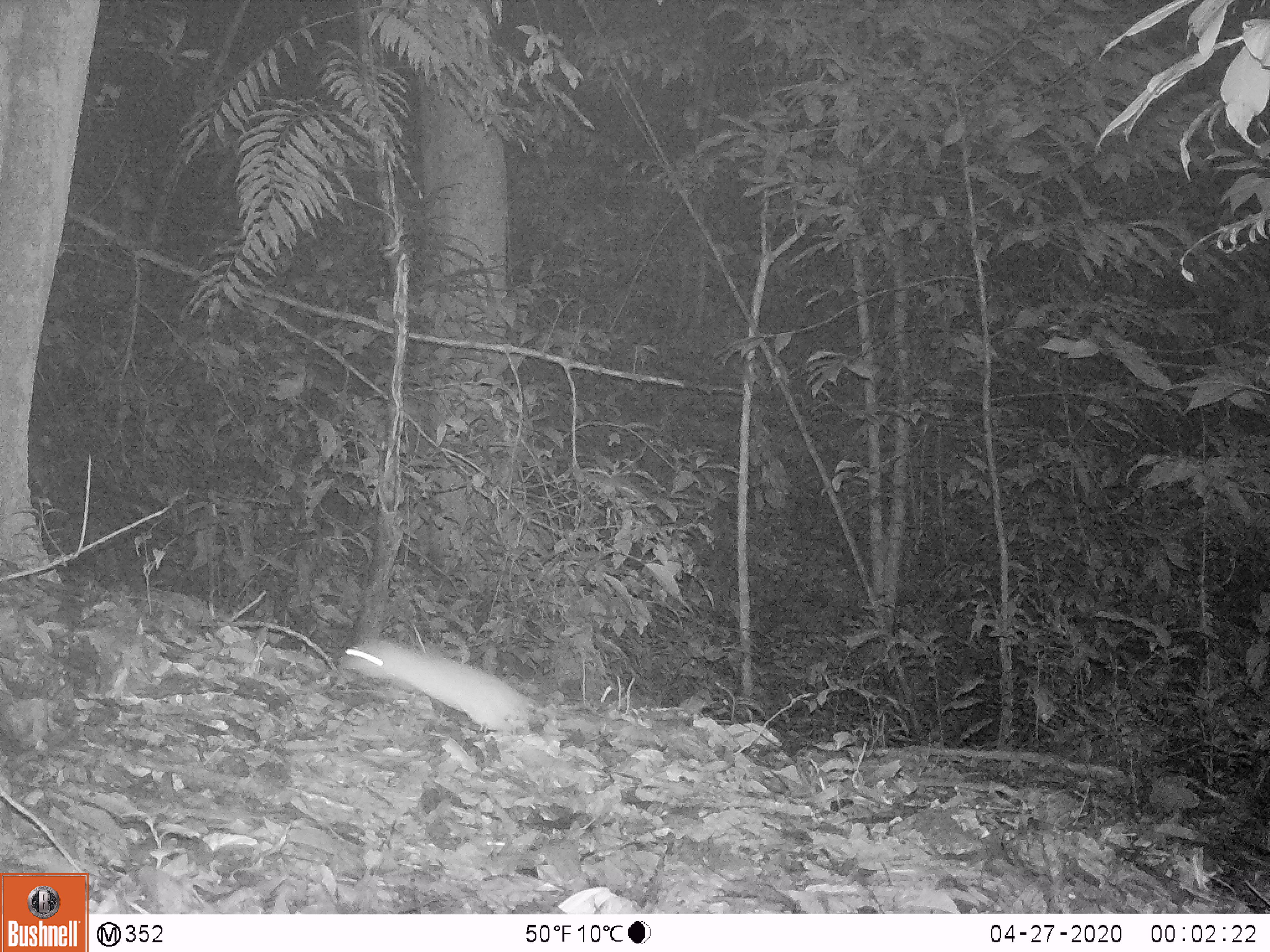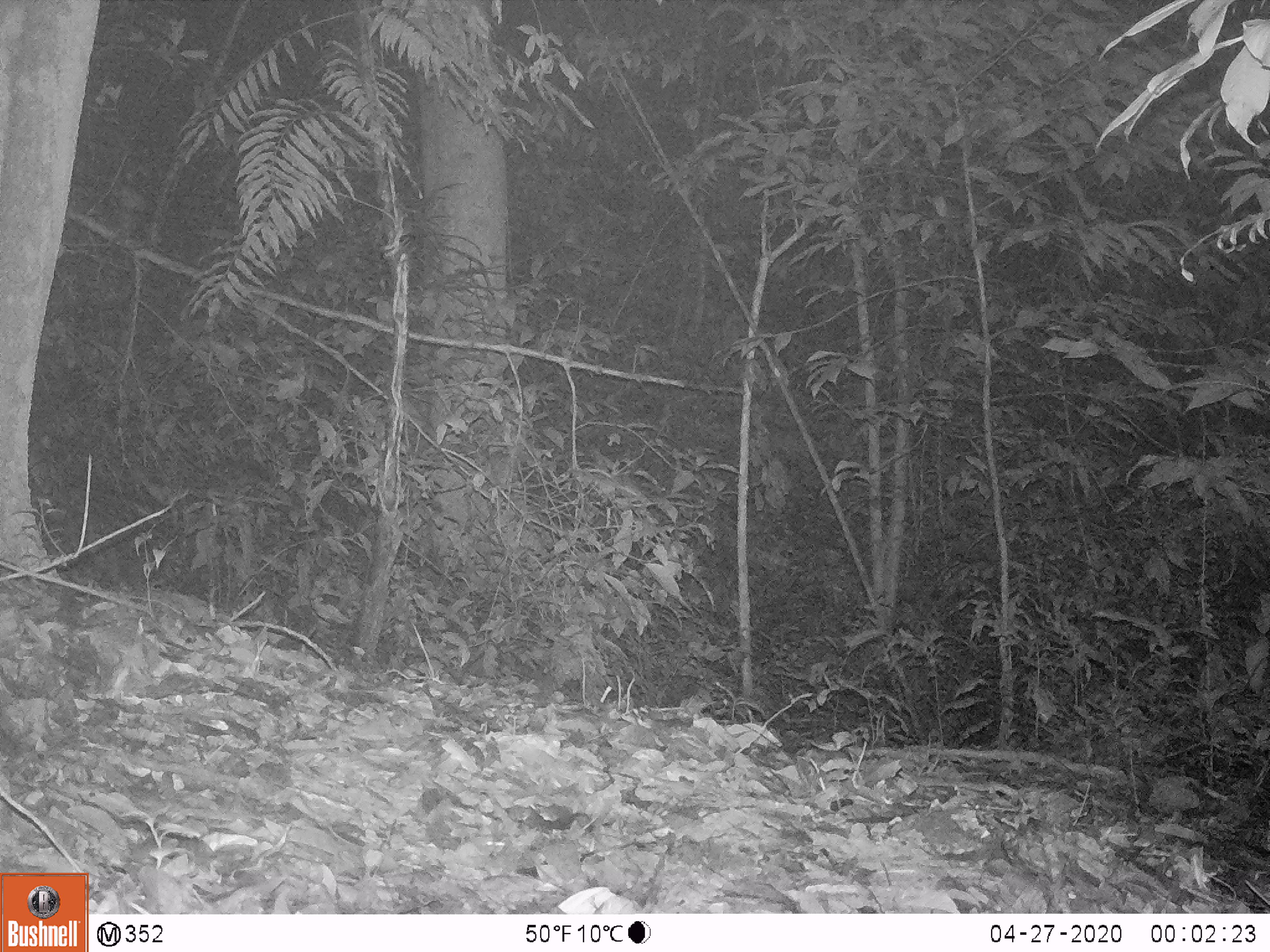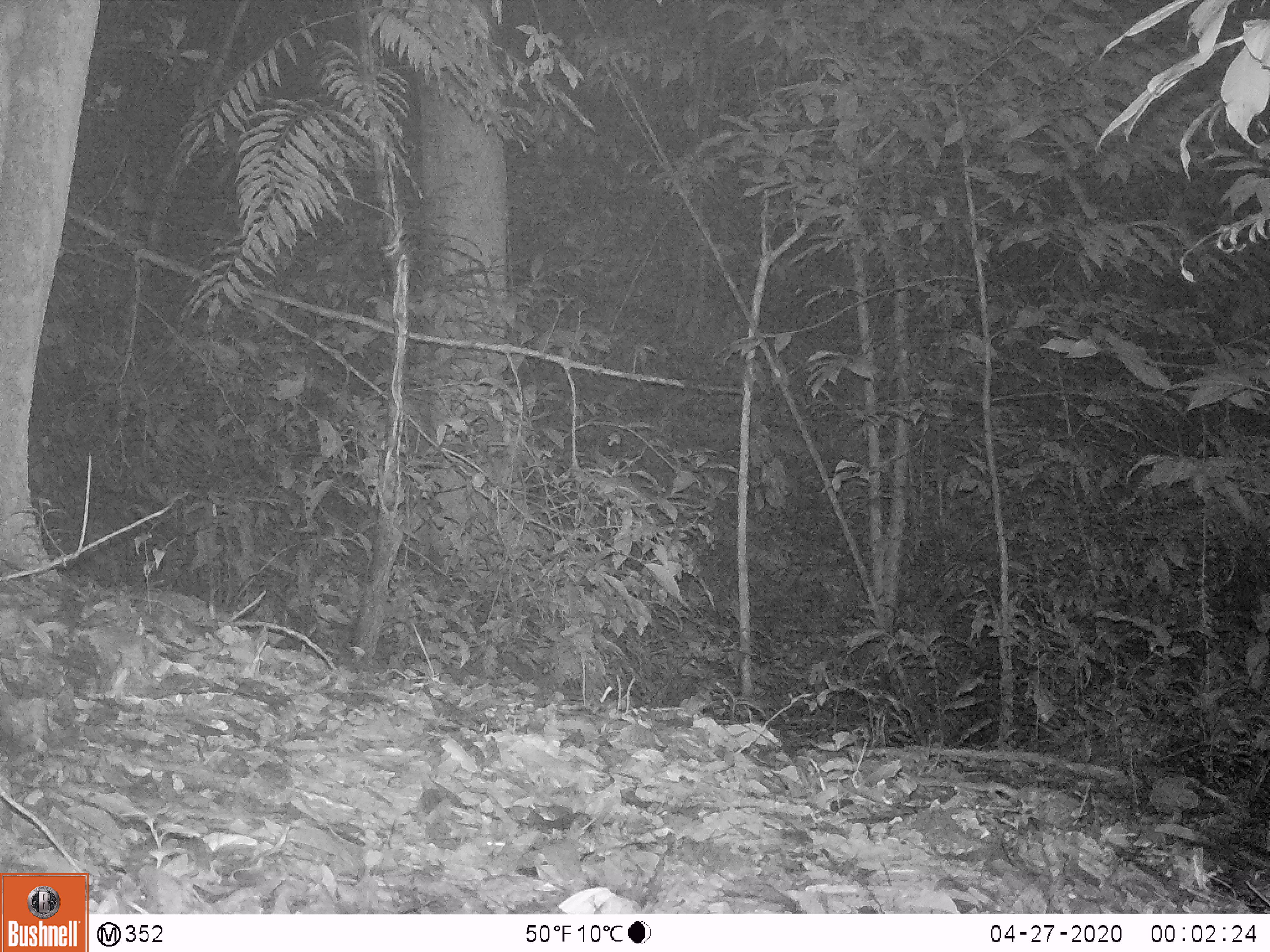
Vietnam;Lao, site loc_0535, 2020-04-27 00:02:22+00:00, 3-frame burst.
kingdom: Animalia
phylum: Chordata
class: Mammalia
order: Rodentia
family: Muridae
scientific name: Muridae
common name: old-world mice and rats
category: unidentified murid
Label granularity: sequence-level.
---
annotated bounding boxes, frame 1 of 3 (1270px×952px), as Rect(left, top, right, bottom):
unidentified murid: Rect(337, 637, 534, 731)